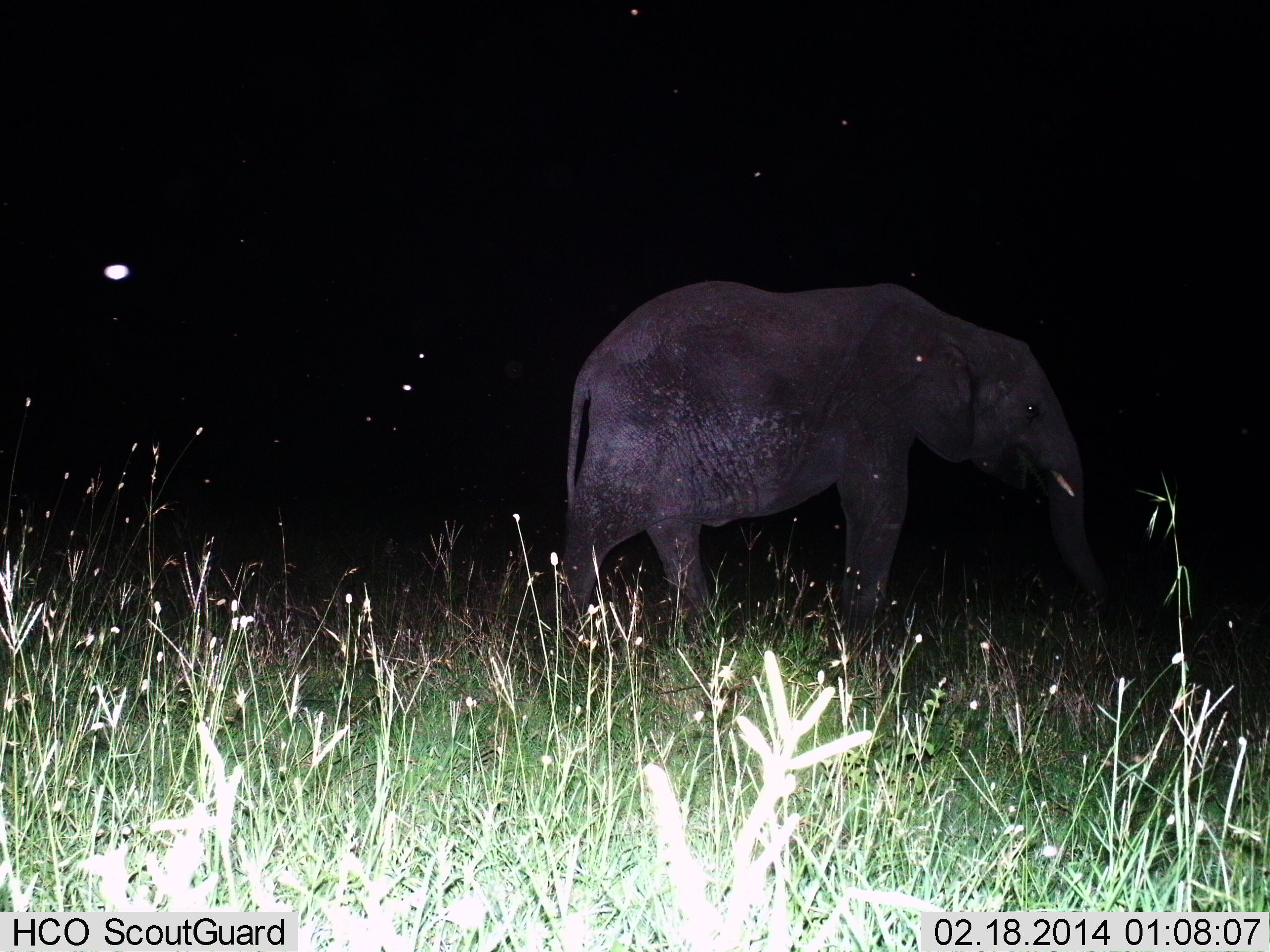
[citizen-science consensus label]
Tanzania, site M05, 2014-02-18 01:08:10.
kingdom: Animalia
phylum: Chordata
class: Mammalia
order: Proboscidea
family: Elephantidae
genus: Loxodonta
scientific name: Loxodonta africana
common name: african bush elephant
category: elephant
Elephant (african bush elephant) (Loxodonta africana), count 1. Behavior (volunteer vote fractions): standing 60%, resting 0%, moving 30%, interacting 0%. Young present (vote fraction): 0%. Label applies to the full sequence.